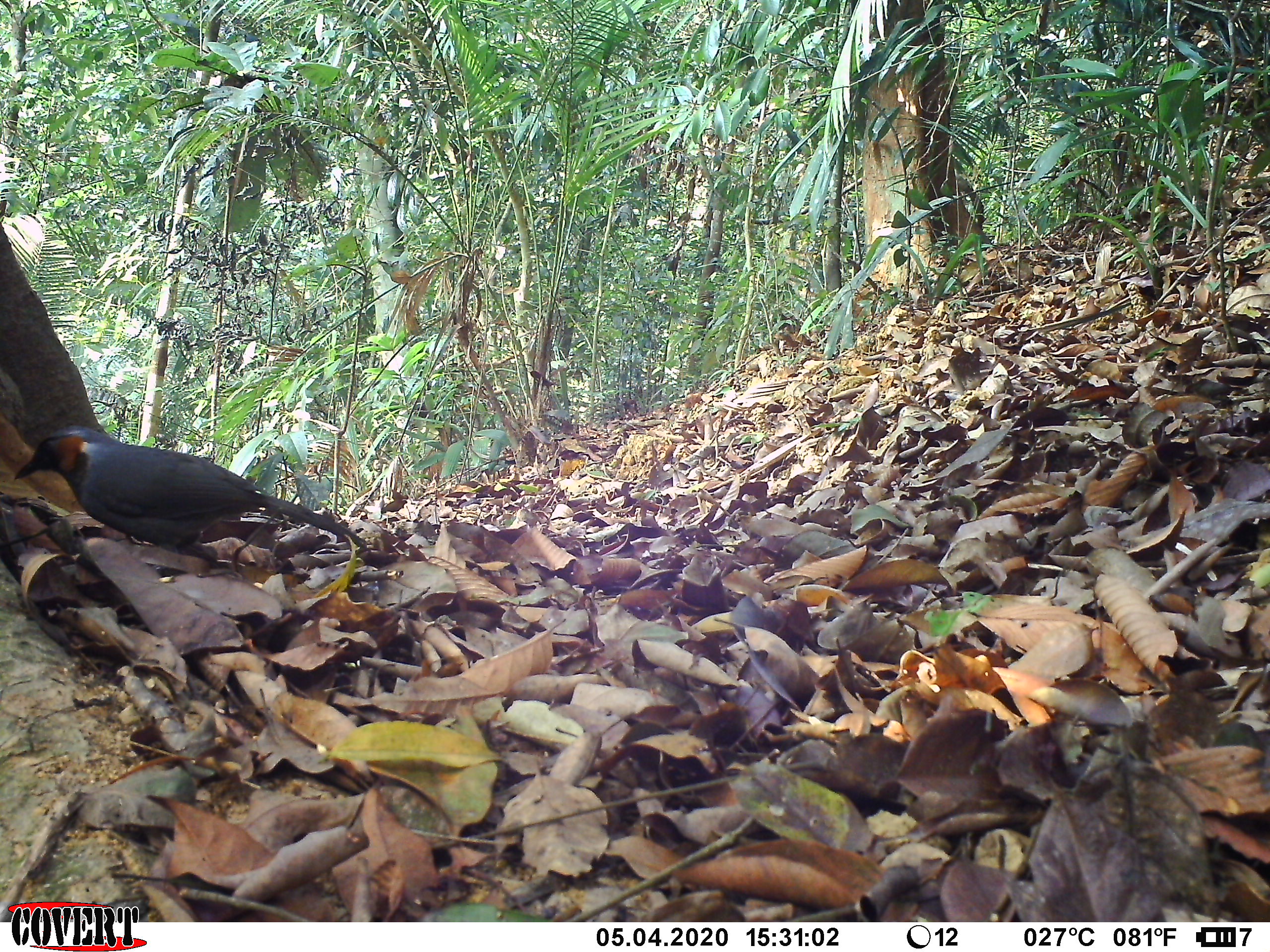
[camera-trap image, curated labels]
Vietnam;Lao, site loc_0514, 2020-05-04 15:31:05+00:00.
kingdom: Animalia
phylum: Chordata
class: Aves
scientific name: Aves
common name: bird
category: unidentified bird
Unidentified bird (bird) (Aves). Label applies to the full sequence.